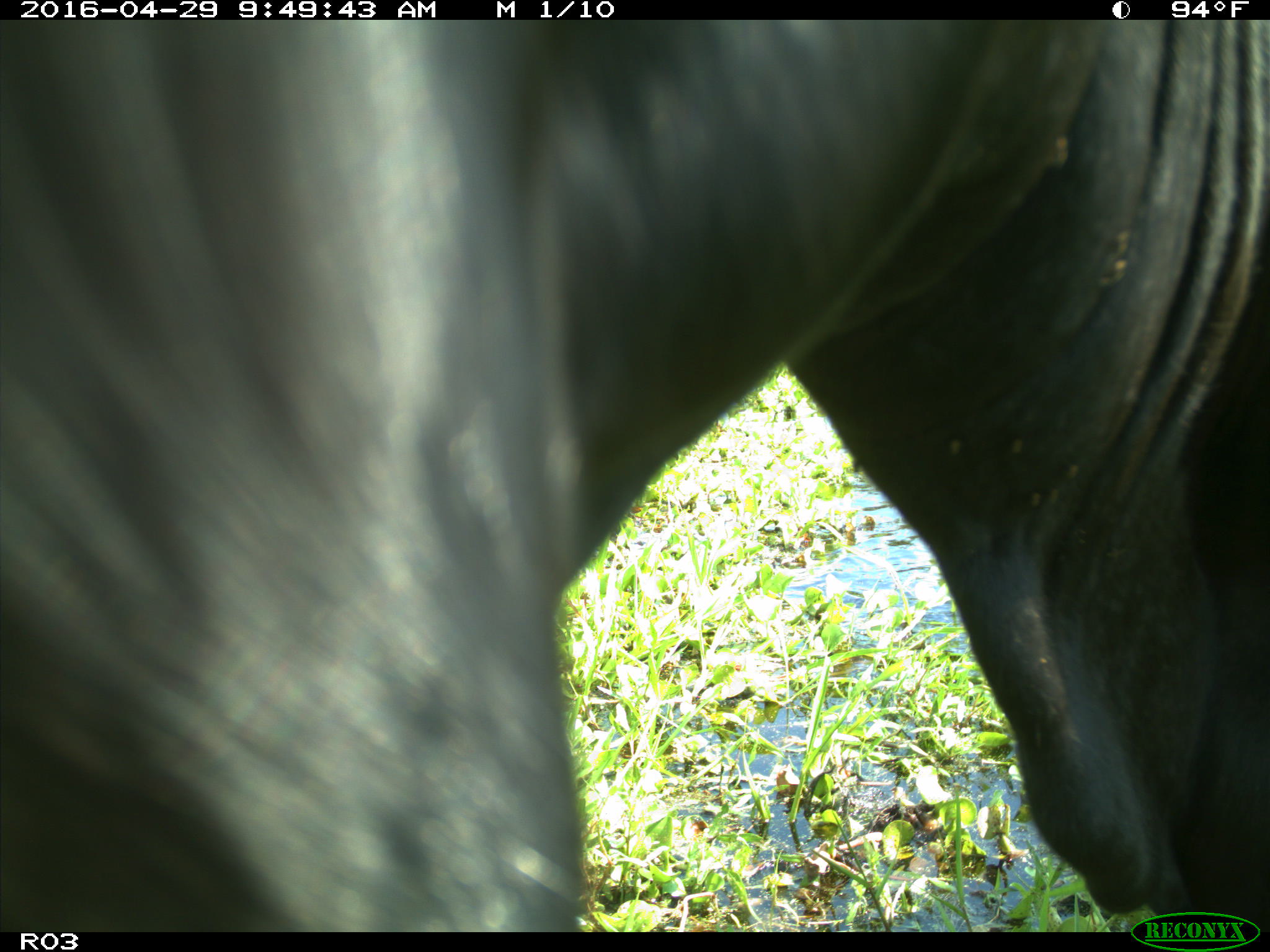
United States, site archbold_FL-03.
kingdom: Animalia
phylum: Chordata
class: Mammalia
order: Artiodactyla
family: Bovidae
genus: Bos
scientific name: Bos taurus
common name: domestic cow